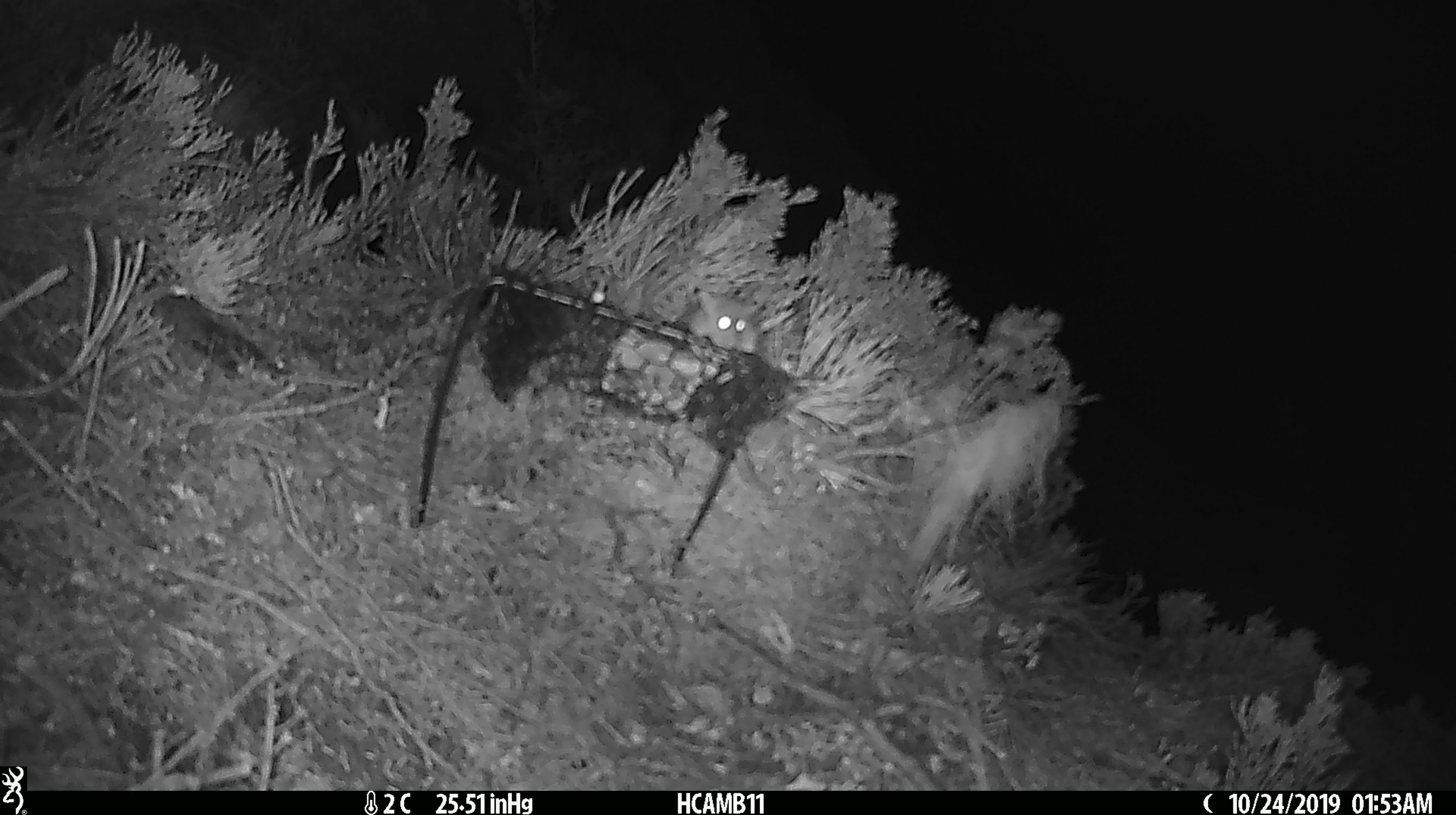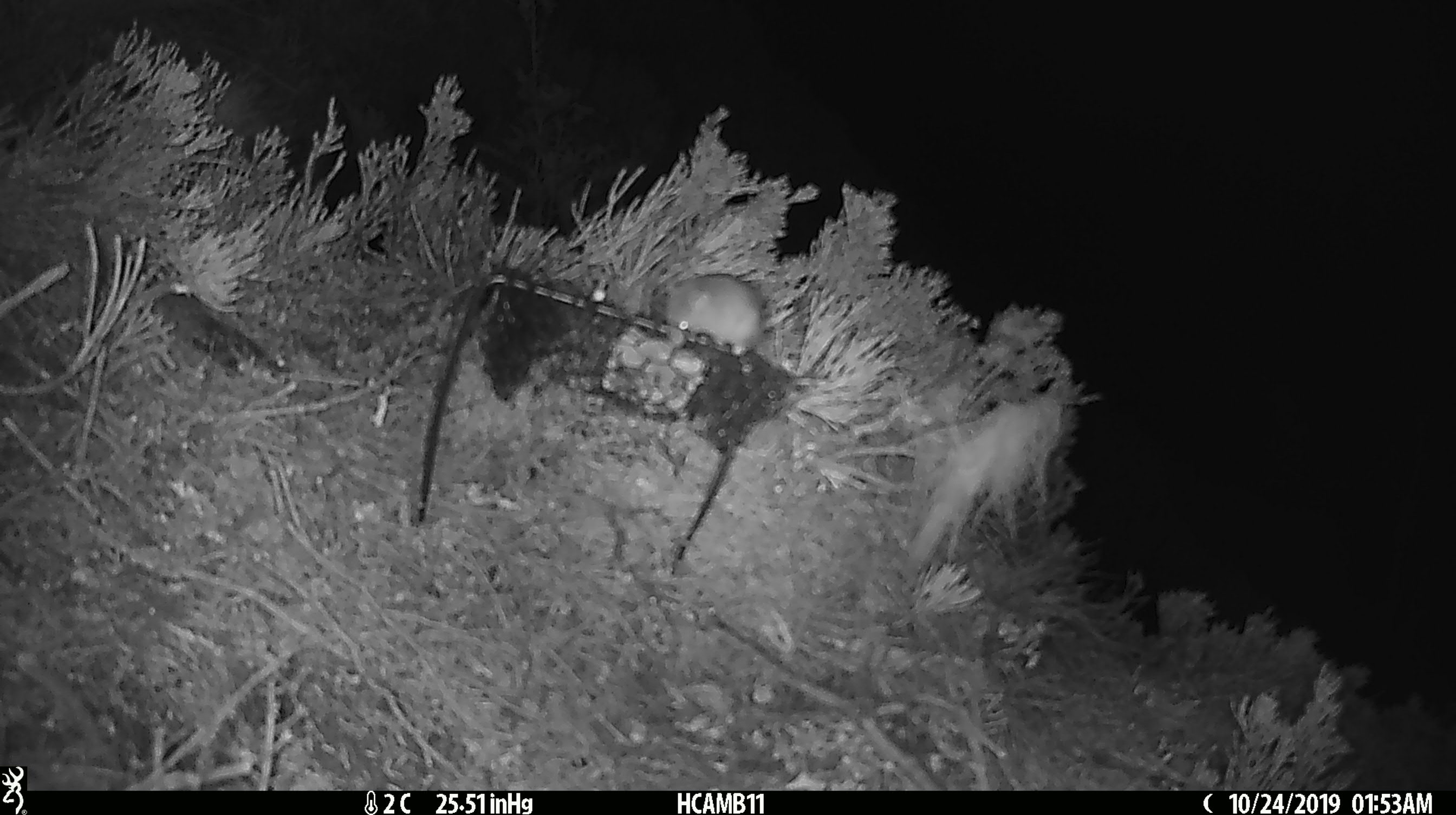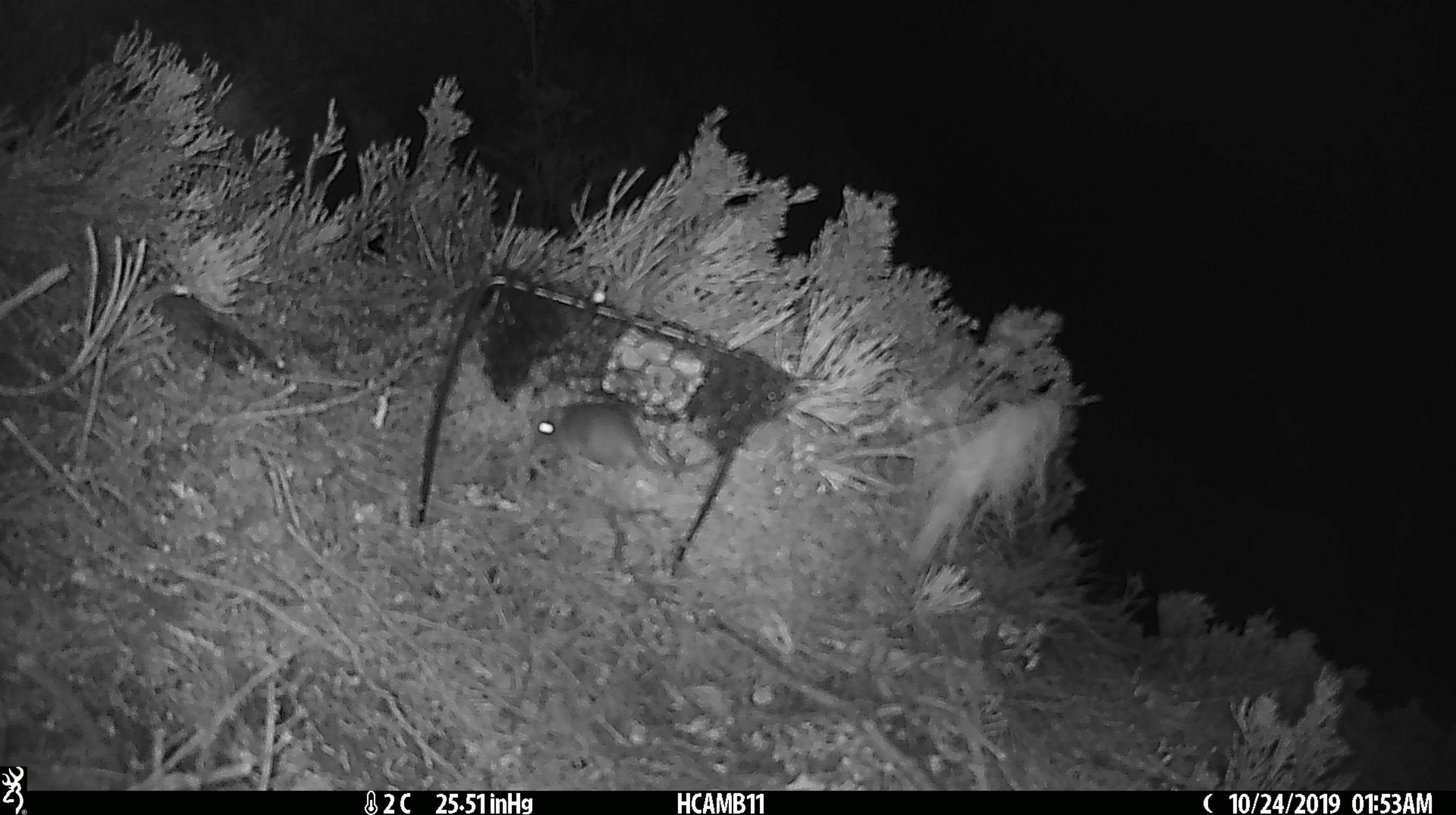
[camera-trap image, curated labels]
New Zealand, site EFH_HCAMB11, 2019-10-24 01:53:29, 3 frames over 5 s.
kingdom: Animalia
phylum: Chordata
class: Mammalia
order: Rodentia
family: Muridae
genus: Mus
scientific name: Mus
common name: mouse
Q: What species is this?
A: Mouse (Mus).